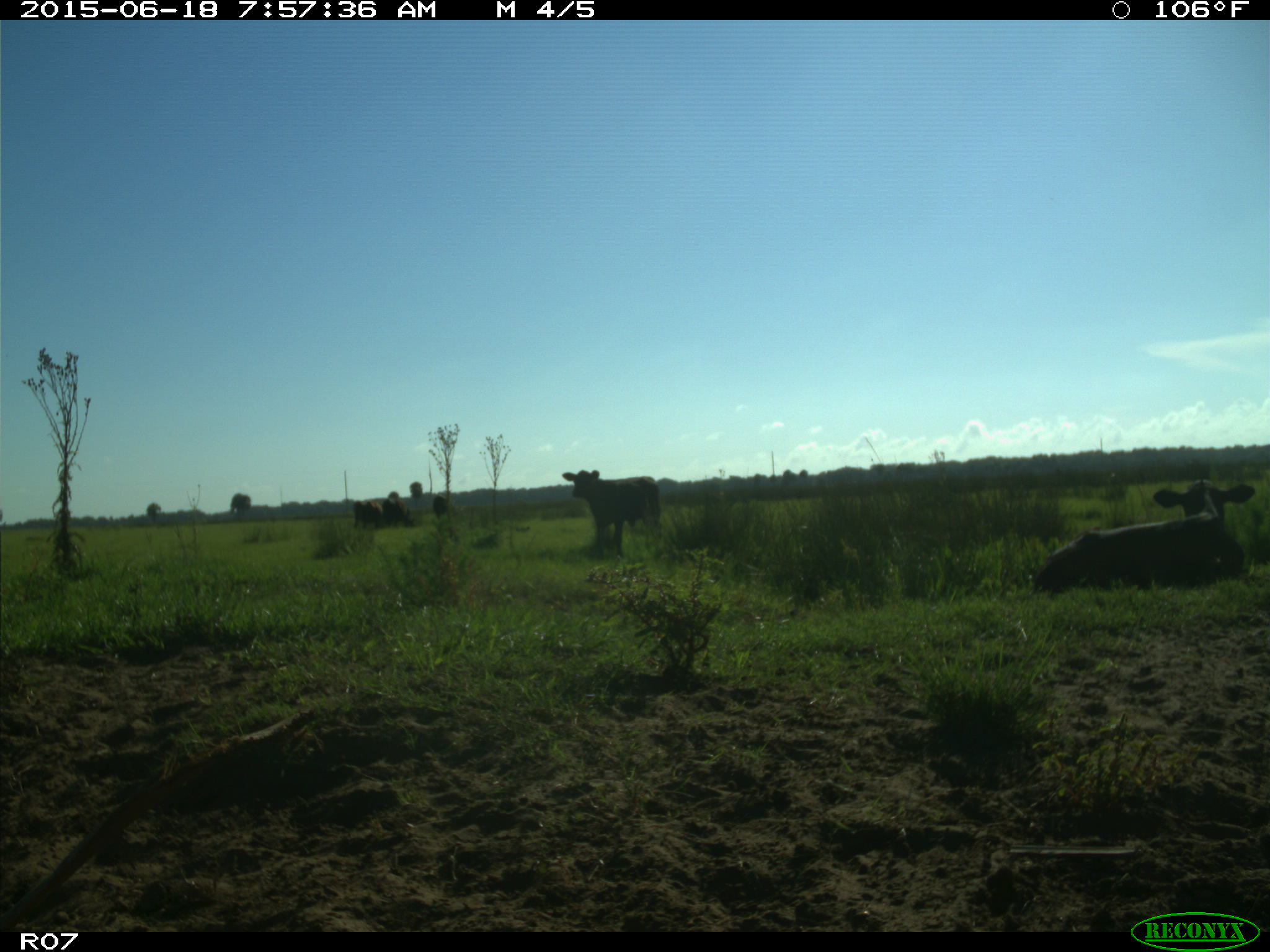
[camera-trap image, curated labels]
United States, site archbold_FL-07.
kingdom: Animalia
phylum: Chordata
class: Mammalia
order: Artiodactyla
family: Bovidae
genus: Bos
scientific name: Bos taurus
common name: domestic cow